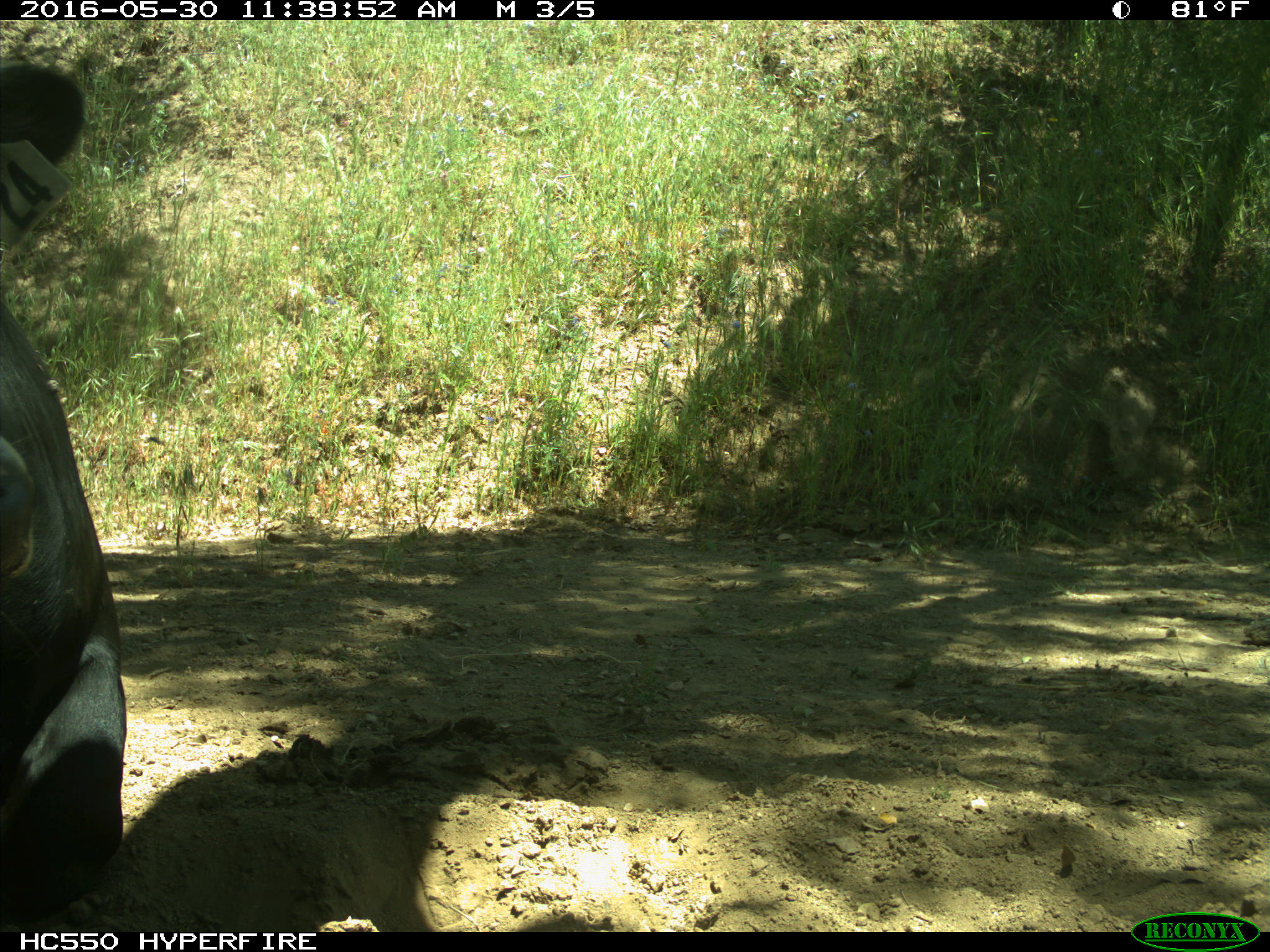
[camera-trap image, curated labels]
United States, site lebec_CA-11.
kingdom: Animalia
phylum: Chordata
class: Mammalia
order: Artiodactyla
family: Bovidae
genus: Bos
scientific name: Bos taurus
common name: domestic cow